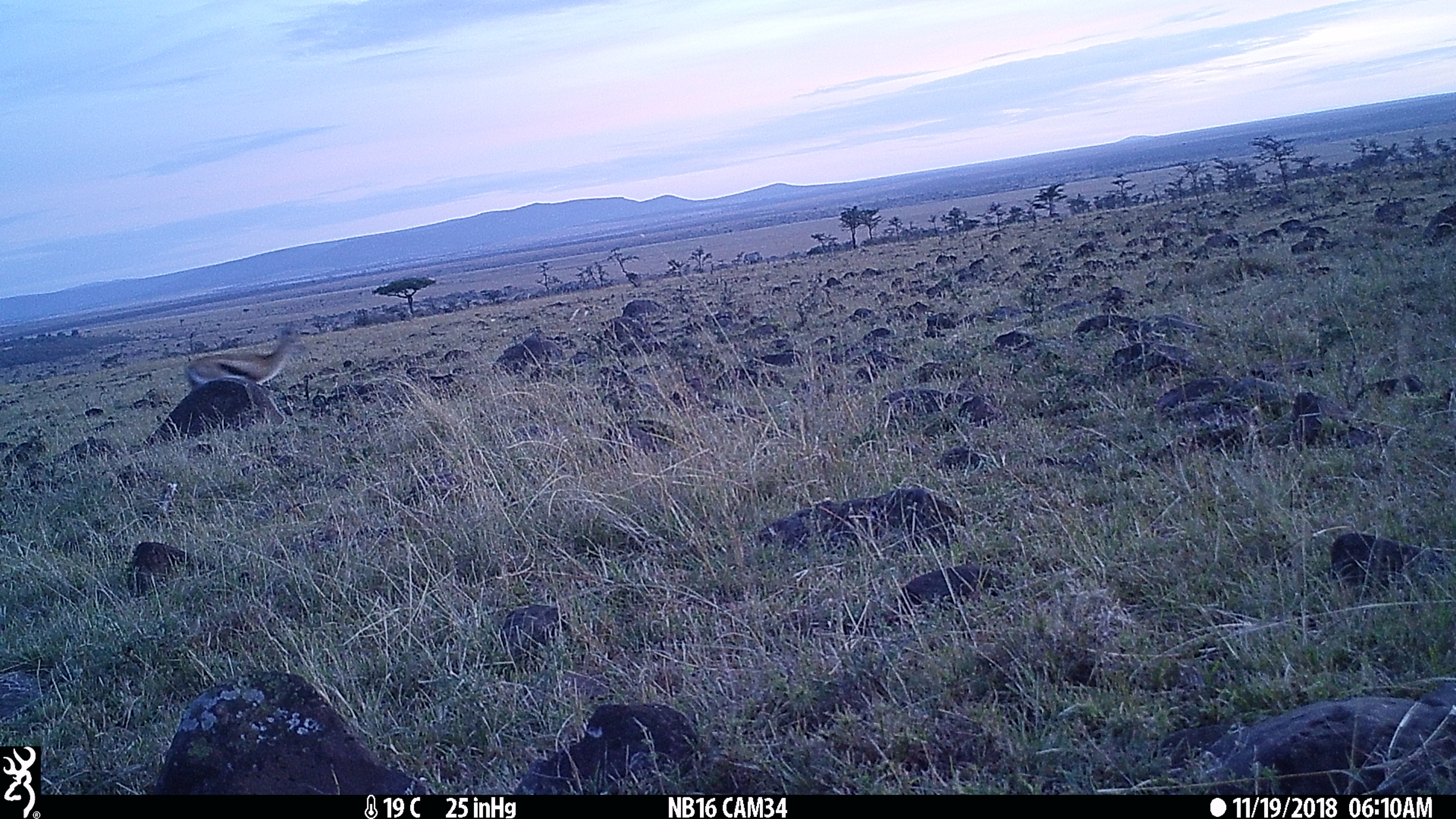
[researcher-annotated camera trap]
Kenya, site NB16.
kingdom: Animalia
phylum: Chordata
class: Mammalia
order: Artiodactyla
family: Bovidae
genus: Eudorcas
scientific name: Eudorcas thomsonii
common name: thomon's gazelle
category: gazelle thomsons